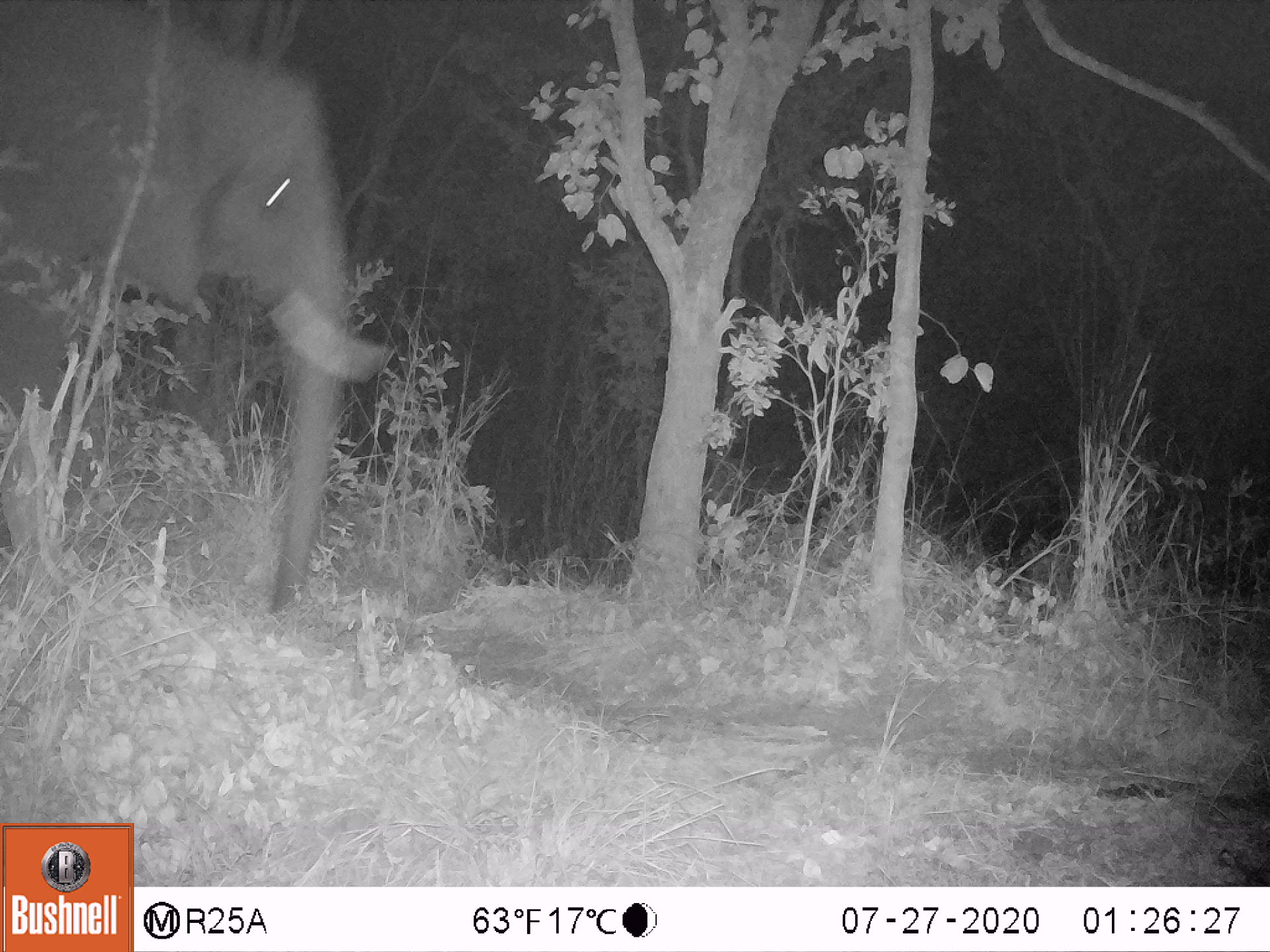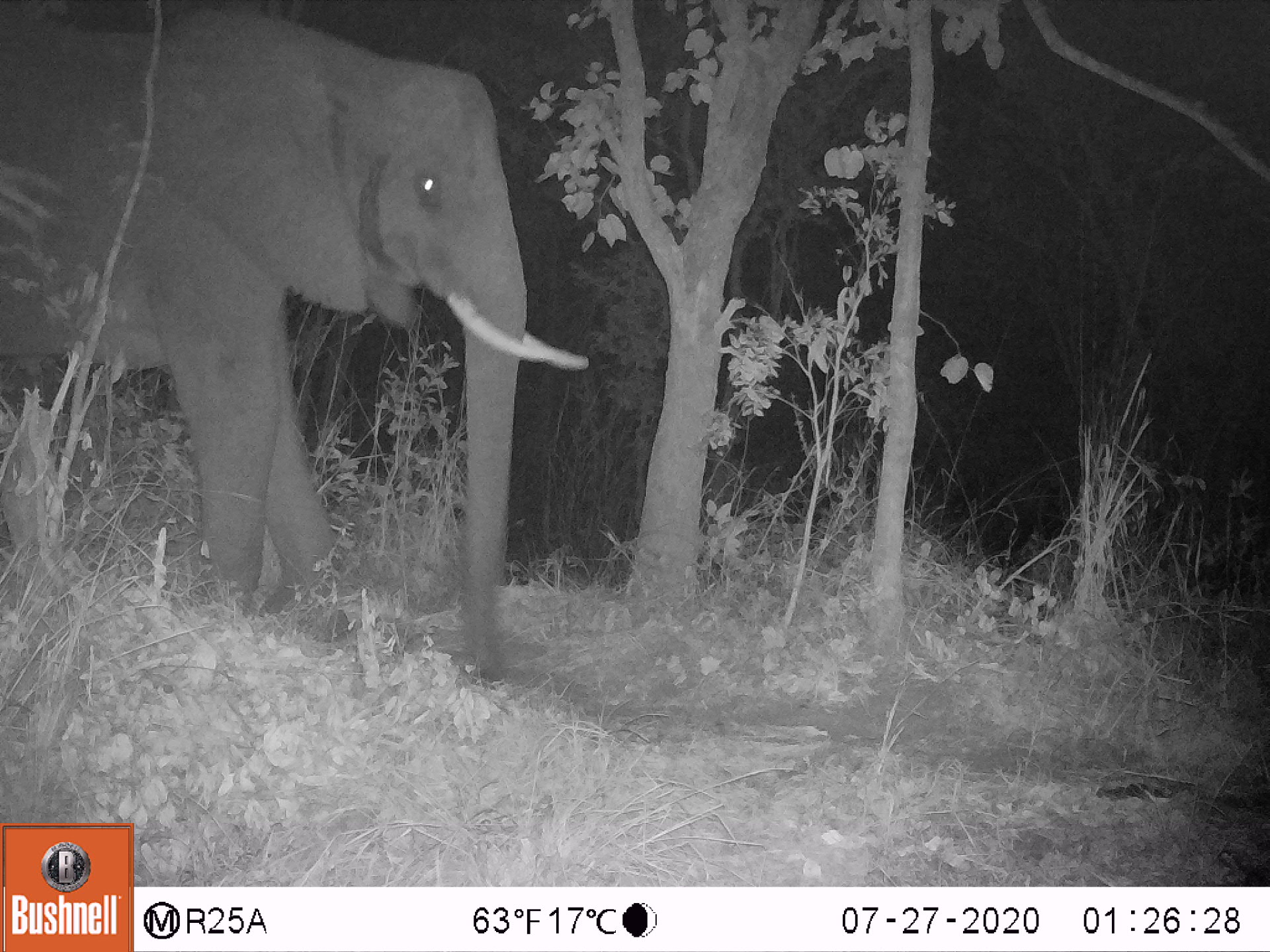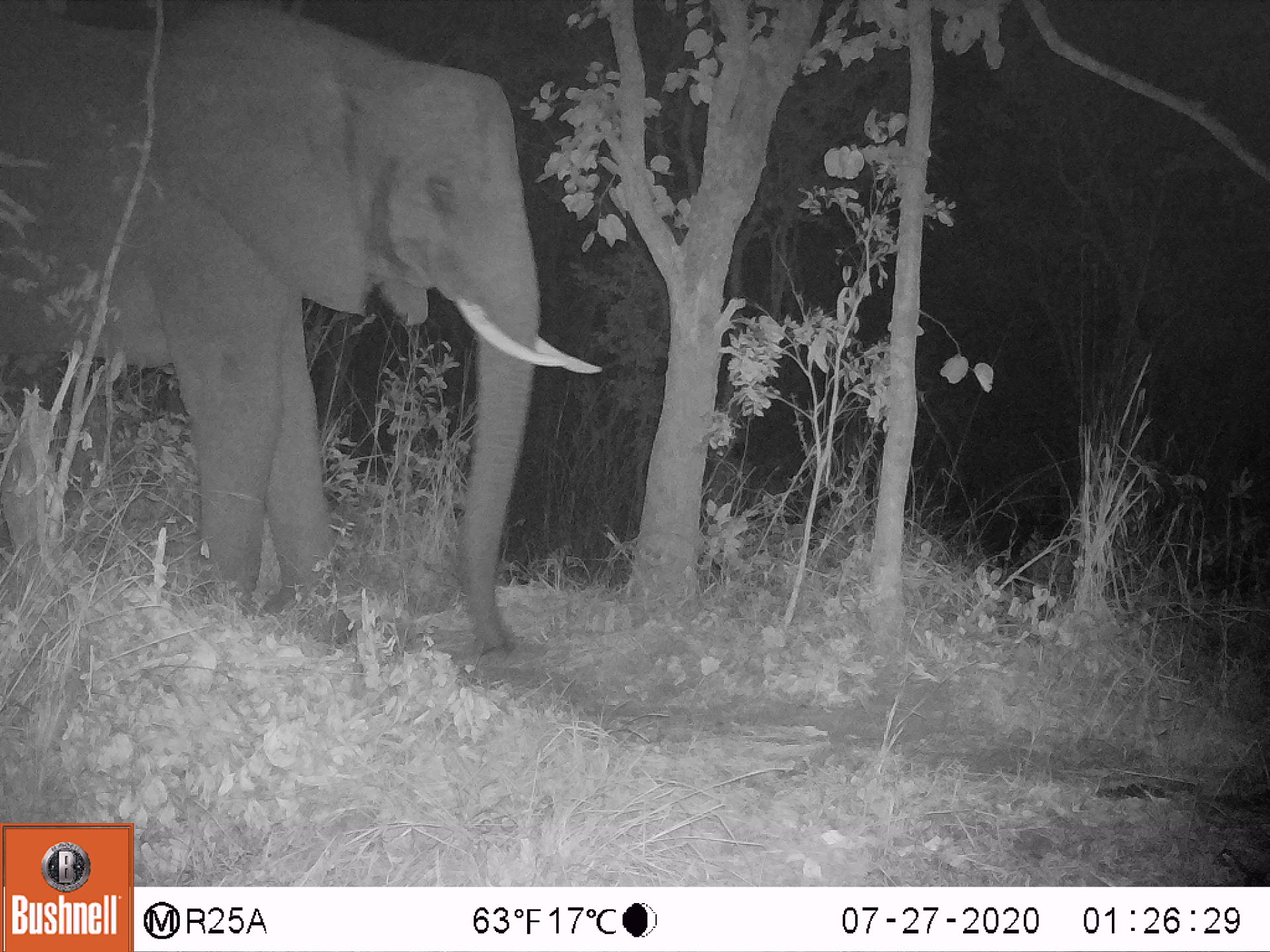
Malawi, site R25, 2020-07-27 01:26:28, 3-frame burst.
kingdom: Animalia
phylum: Chordata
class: Mammalia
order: Proboscidea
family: Elephantidae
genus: Loxodonta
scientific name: Loxodonta africana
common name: african savanna elephant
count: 1